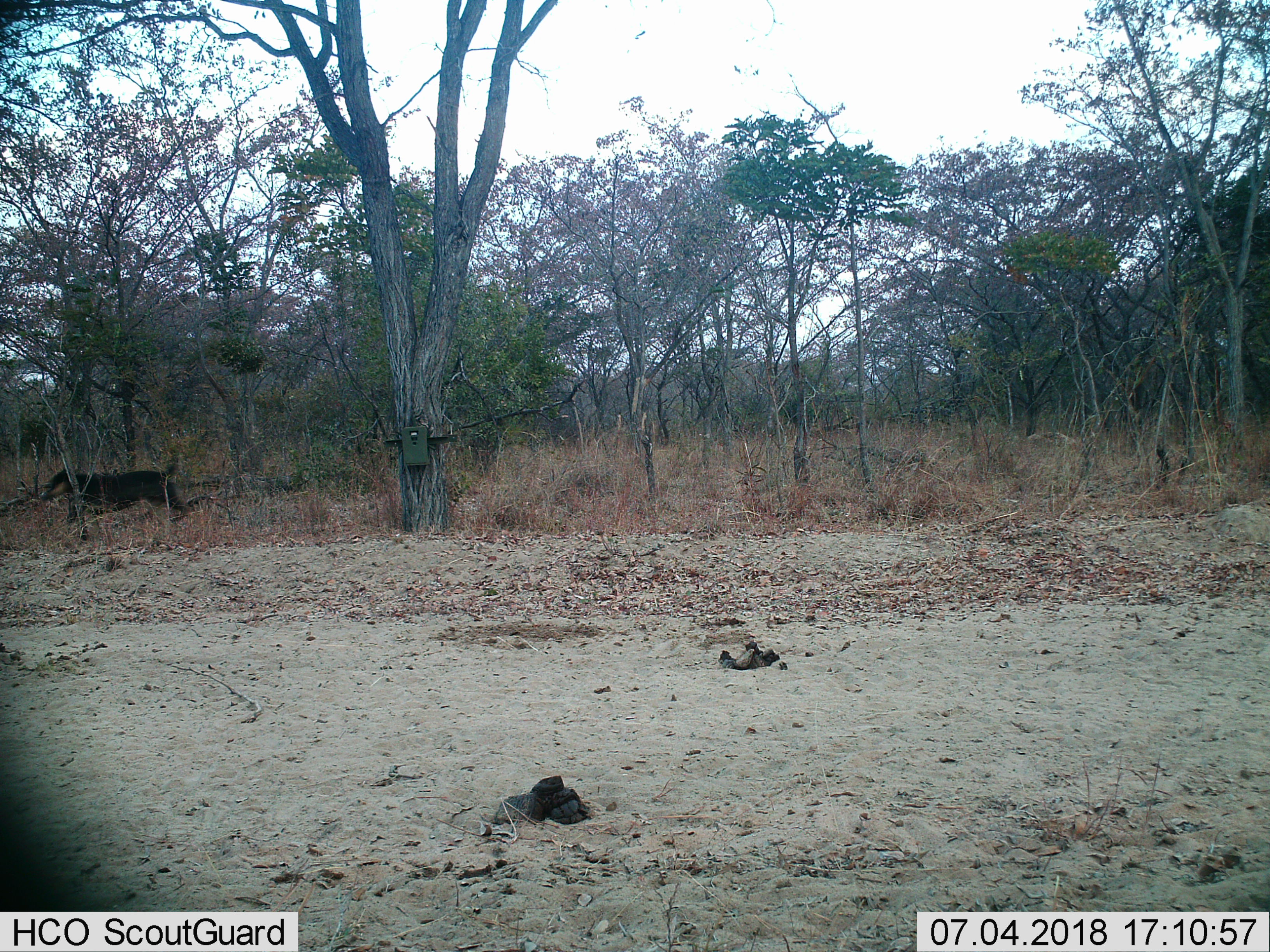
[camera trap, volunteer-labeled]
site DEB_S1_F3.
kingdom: Animalia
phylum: Chordata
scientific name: Vertebrata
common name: domestic animal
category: domesticanimal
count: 1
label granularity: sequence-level